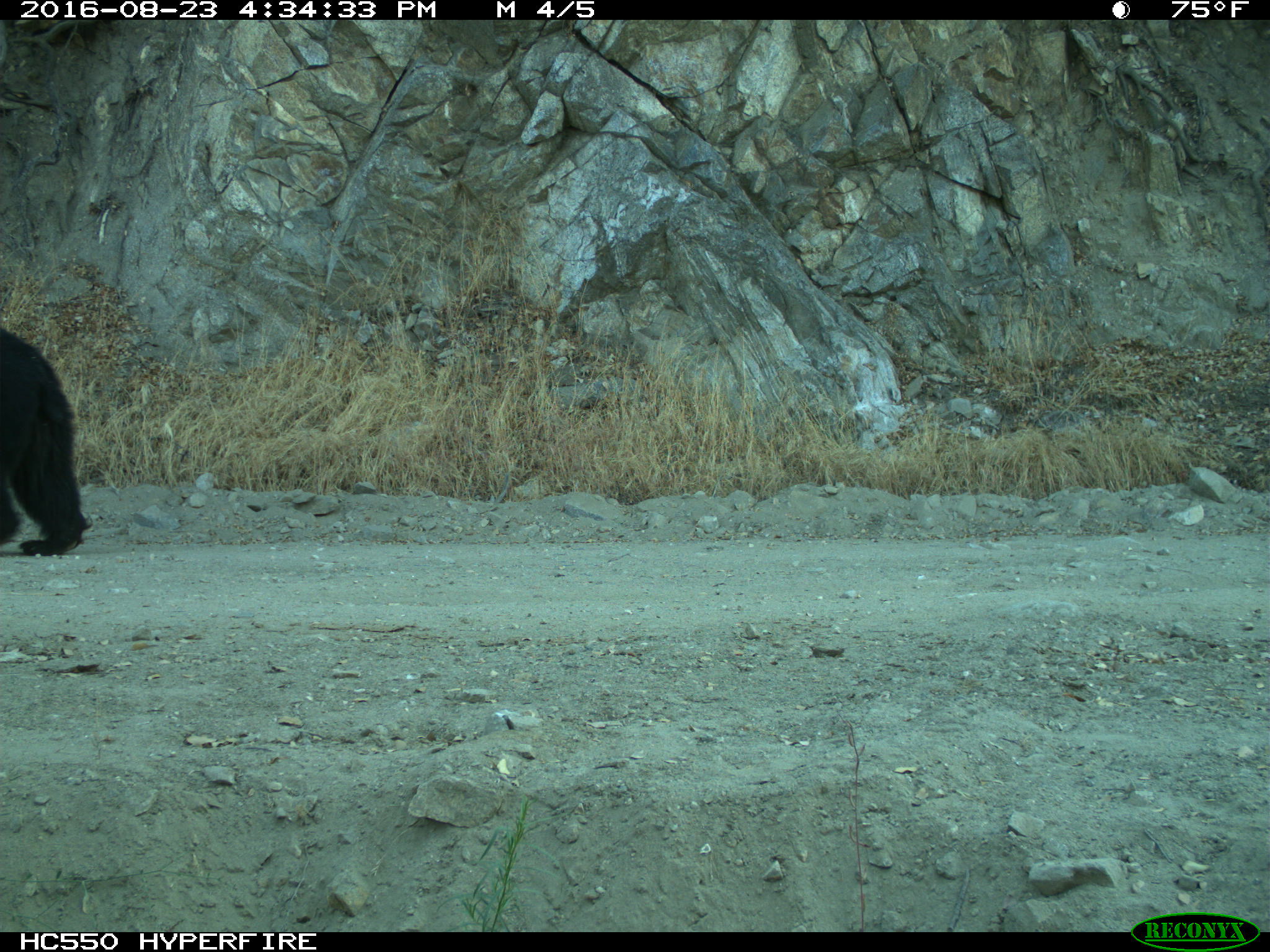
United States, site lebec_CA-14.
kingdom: Animalia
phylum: Chordata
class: Mammalia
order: Carnivora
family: Ursidae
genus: Ursus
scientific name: Ursus americanus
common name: american black bear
Ursus americanus (american black bear).